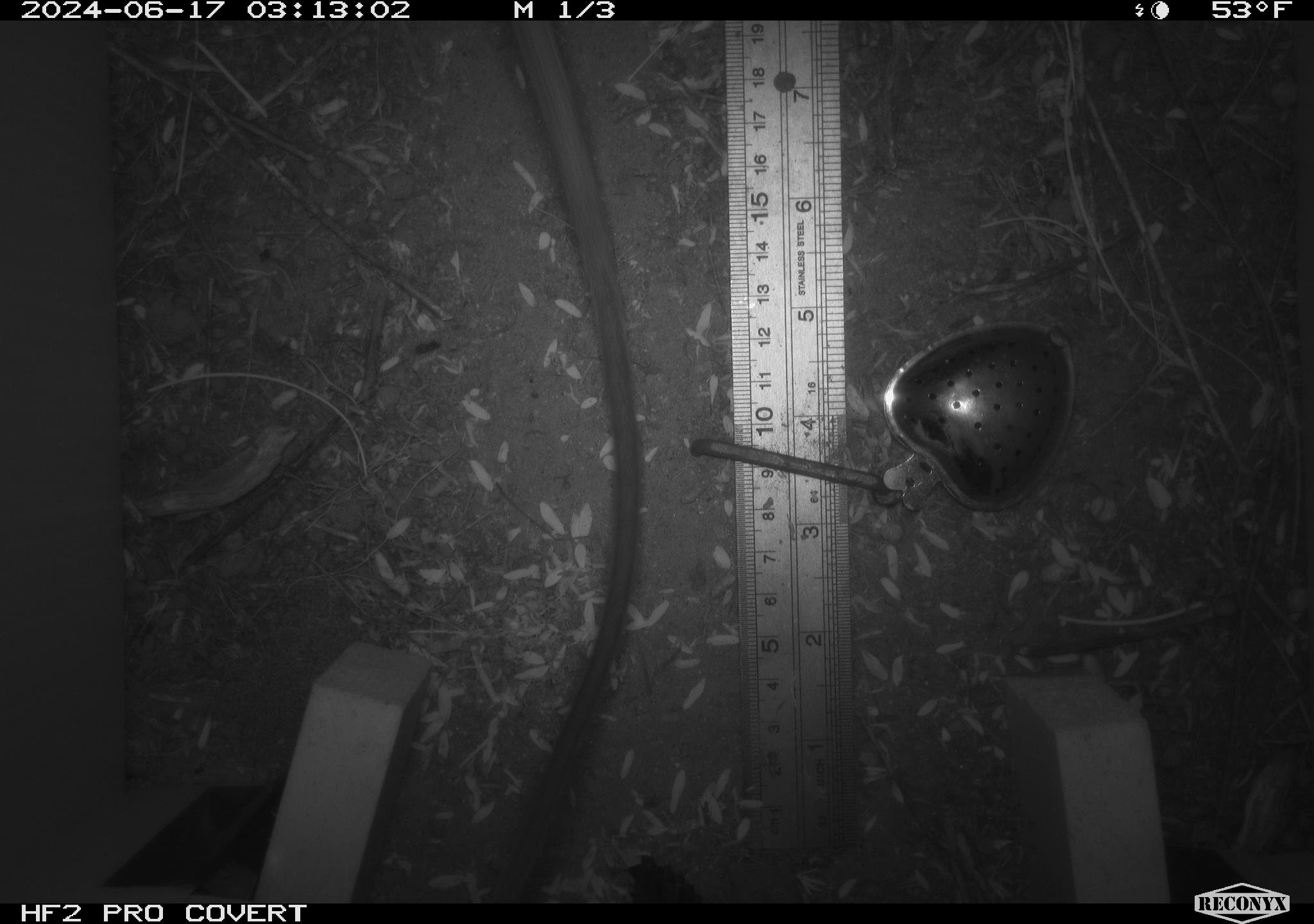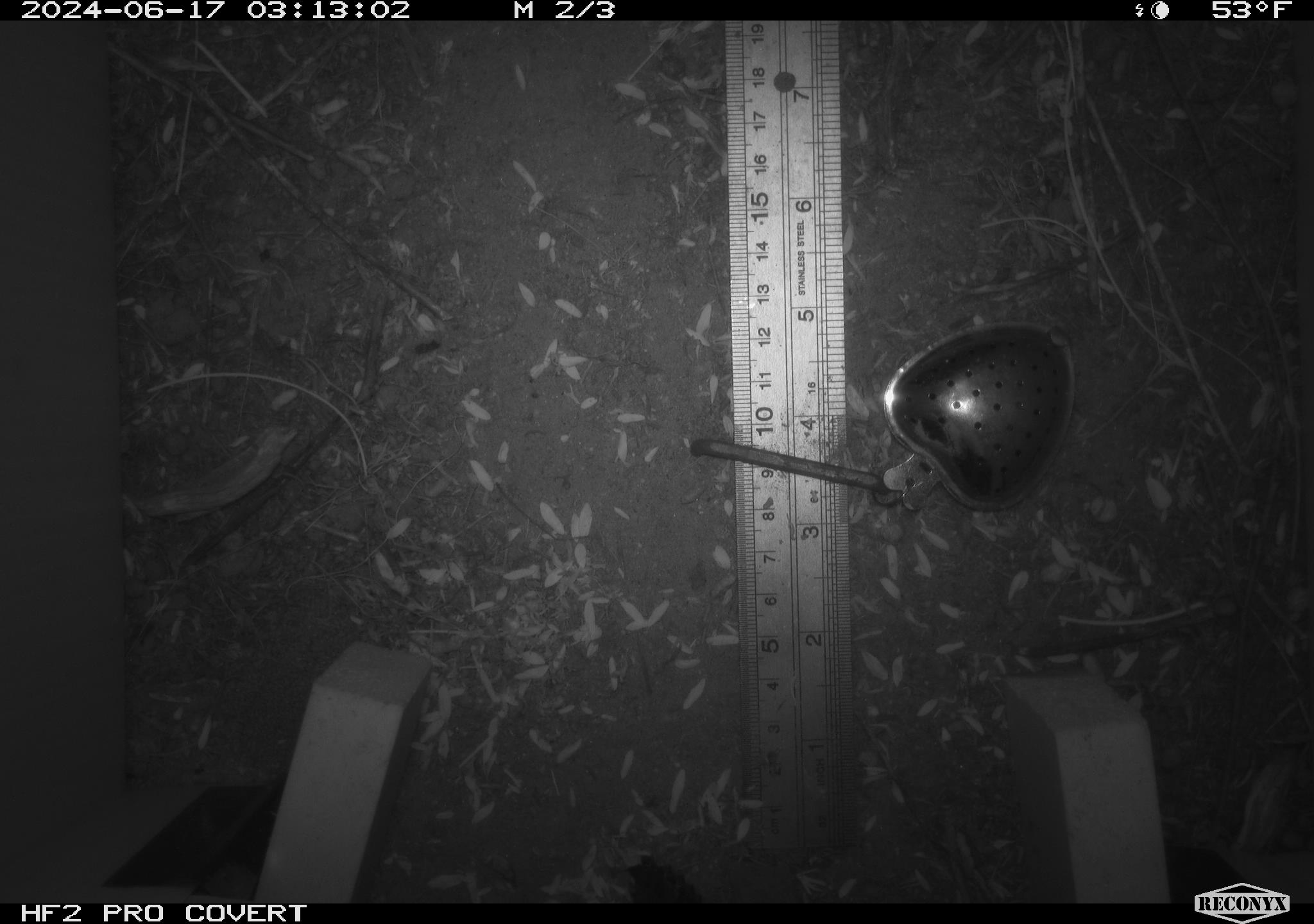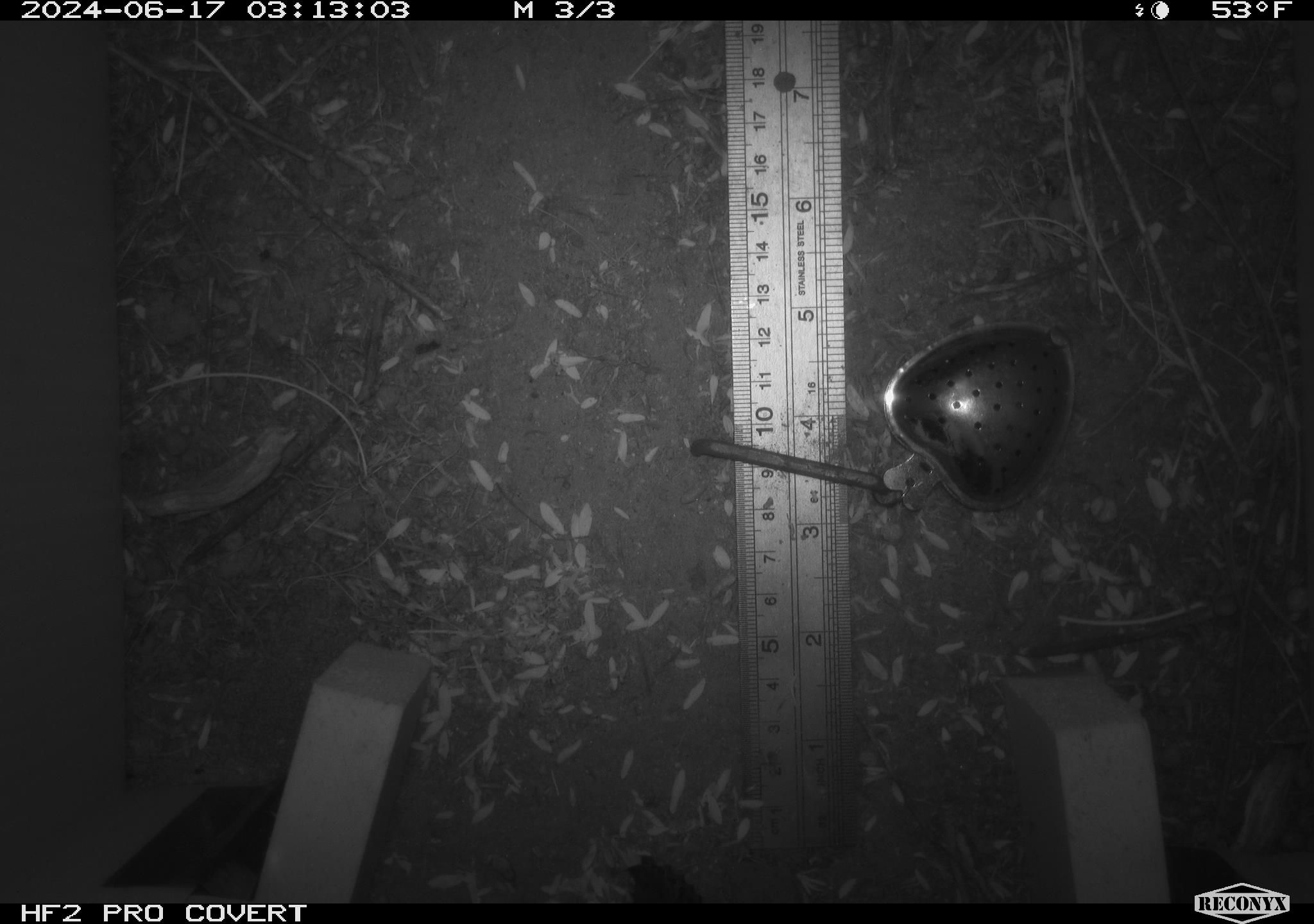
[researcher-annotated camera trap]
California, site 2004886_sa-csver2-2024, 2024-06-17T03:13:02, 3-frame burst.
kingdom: Animalia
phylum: Chordata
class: Mammalia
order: Rodentia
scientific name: Rodentia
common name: rodent